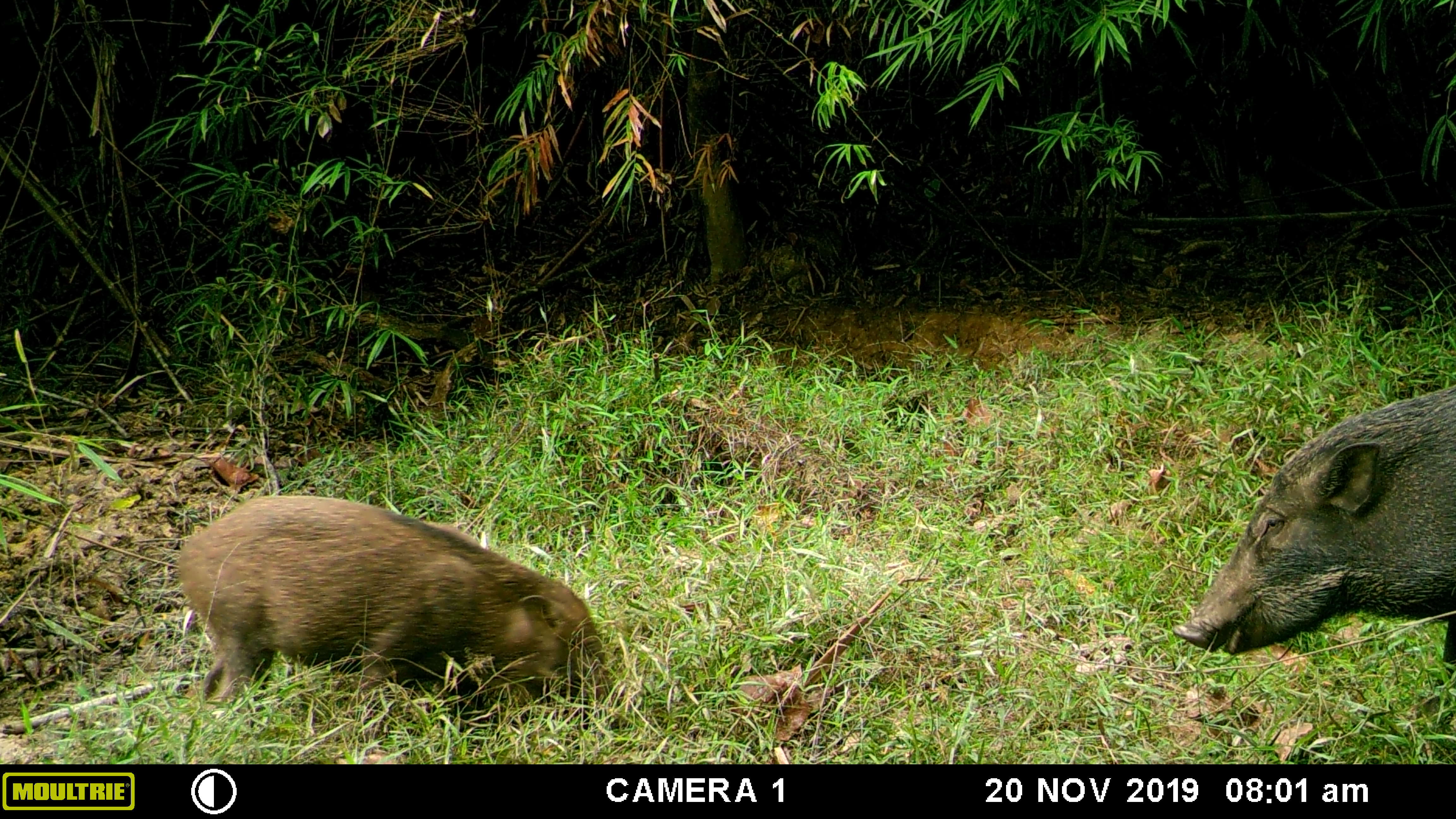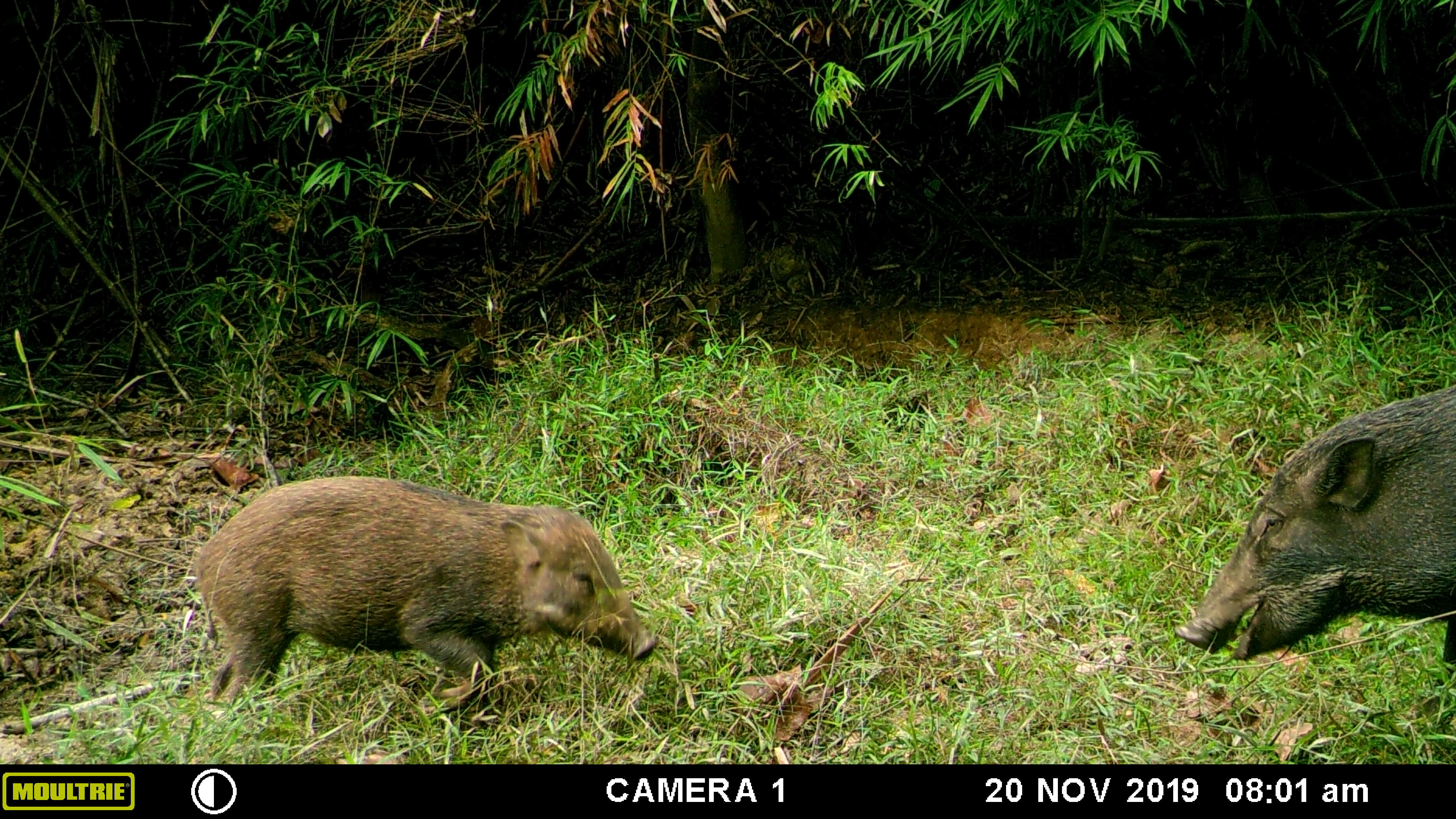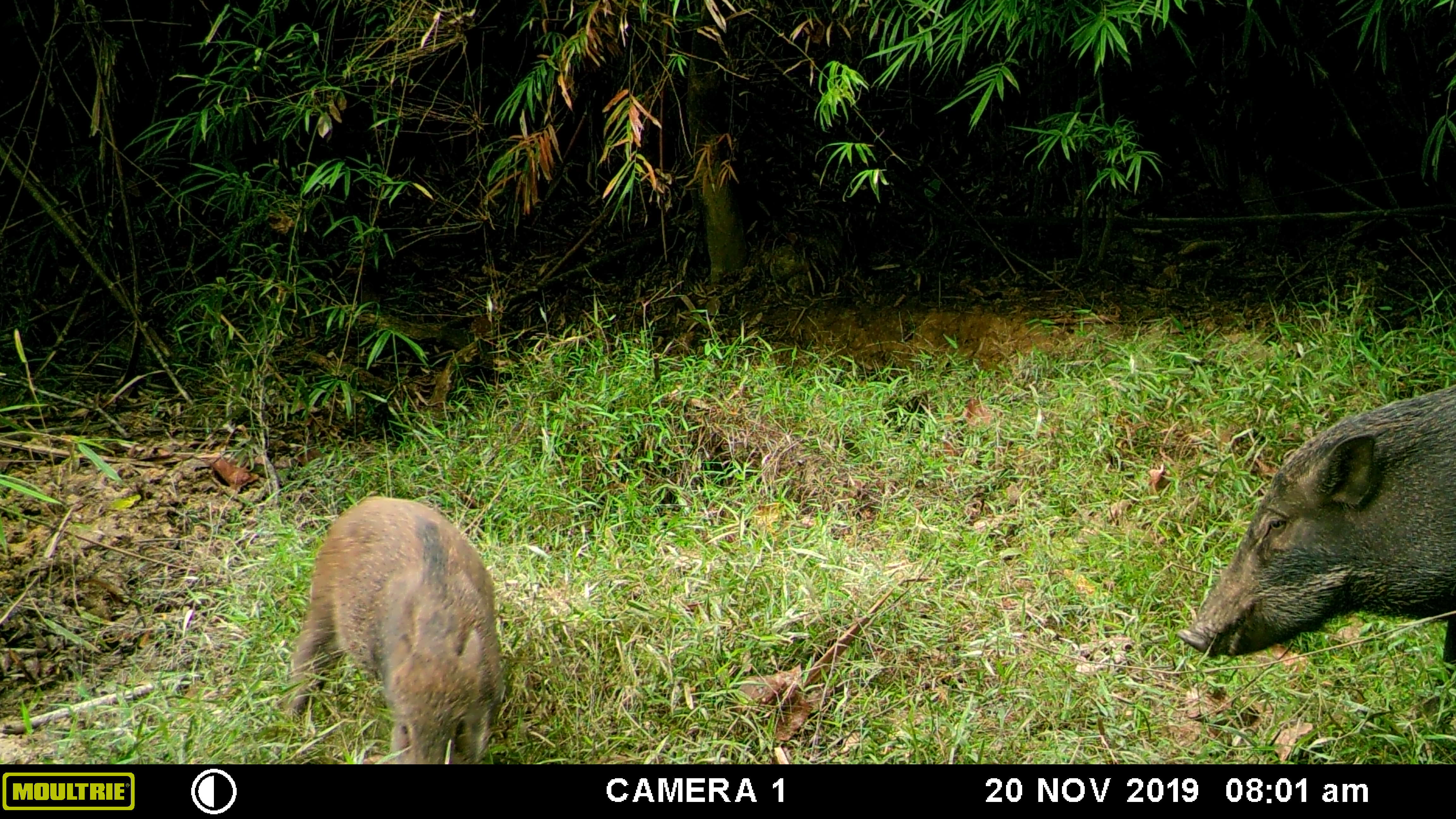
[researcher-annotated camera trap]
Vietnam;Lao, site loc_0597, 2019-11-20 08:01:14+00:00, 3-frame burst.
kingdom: Animalia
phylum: Chordata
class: Mammalia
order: Artiodactyla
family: Suidae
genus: Sus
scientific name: Sus scrofa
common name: eurasian wild pig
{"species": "eurasian wild pig (Sus scrofa)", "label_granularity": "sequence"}